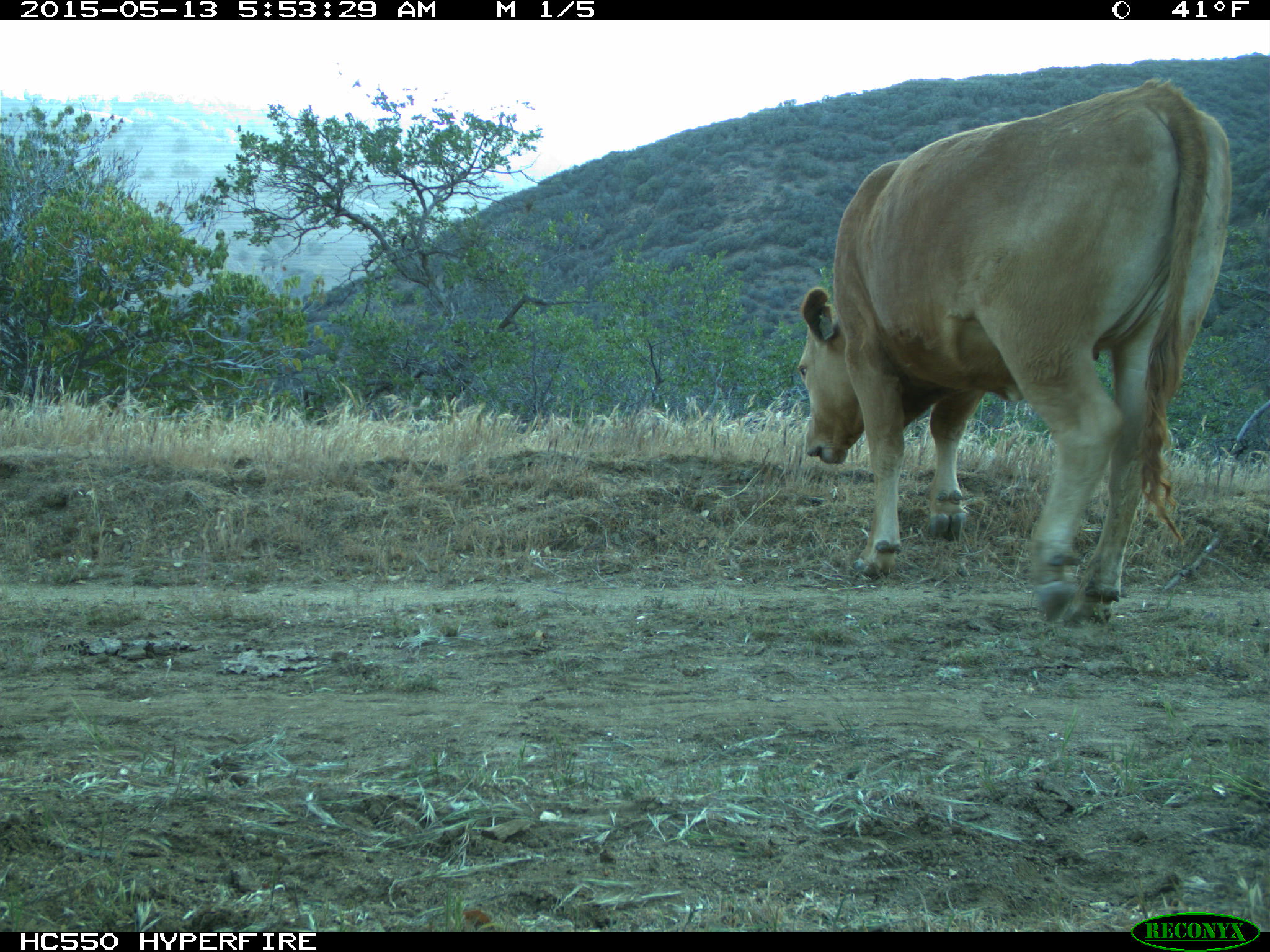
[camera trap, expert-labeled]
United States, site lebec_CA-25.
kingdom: Animalia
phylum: Chordata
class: Mammalia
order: Artiodactyla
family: Bovidae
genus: Bos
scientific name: Bos taurus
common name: domestic cow